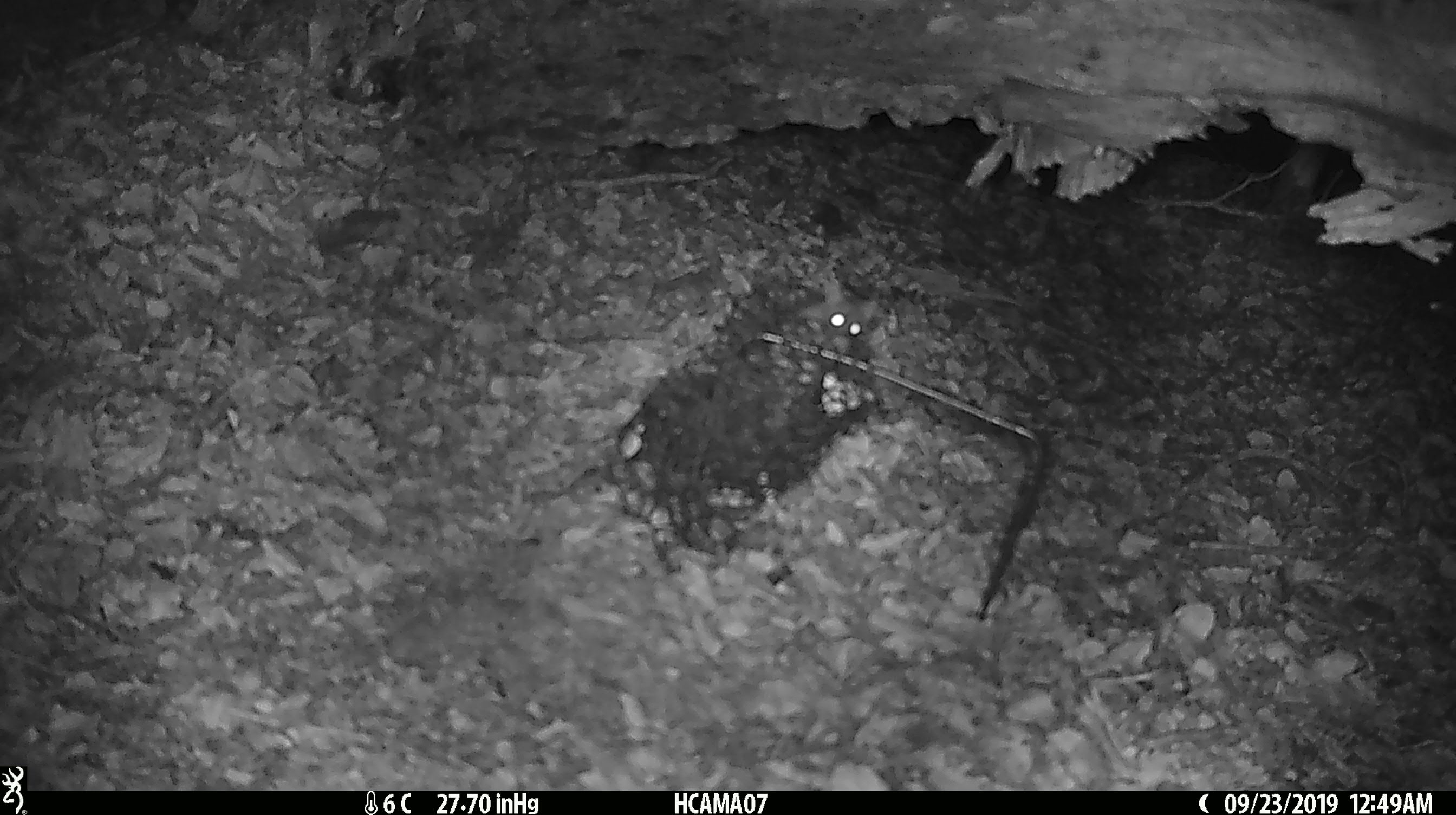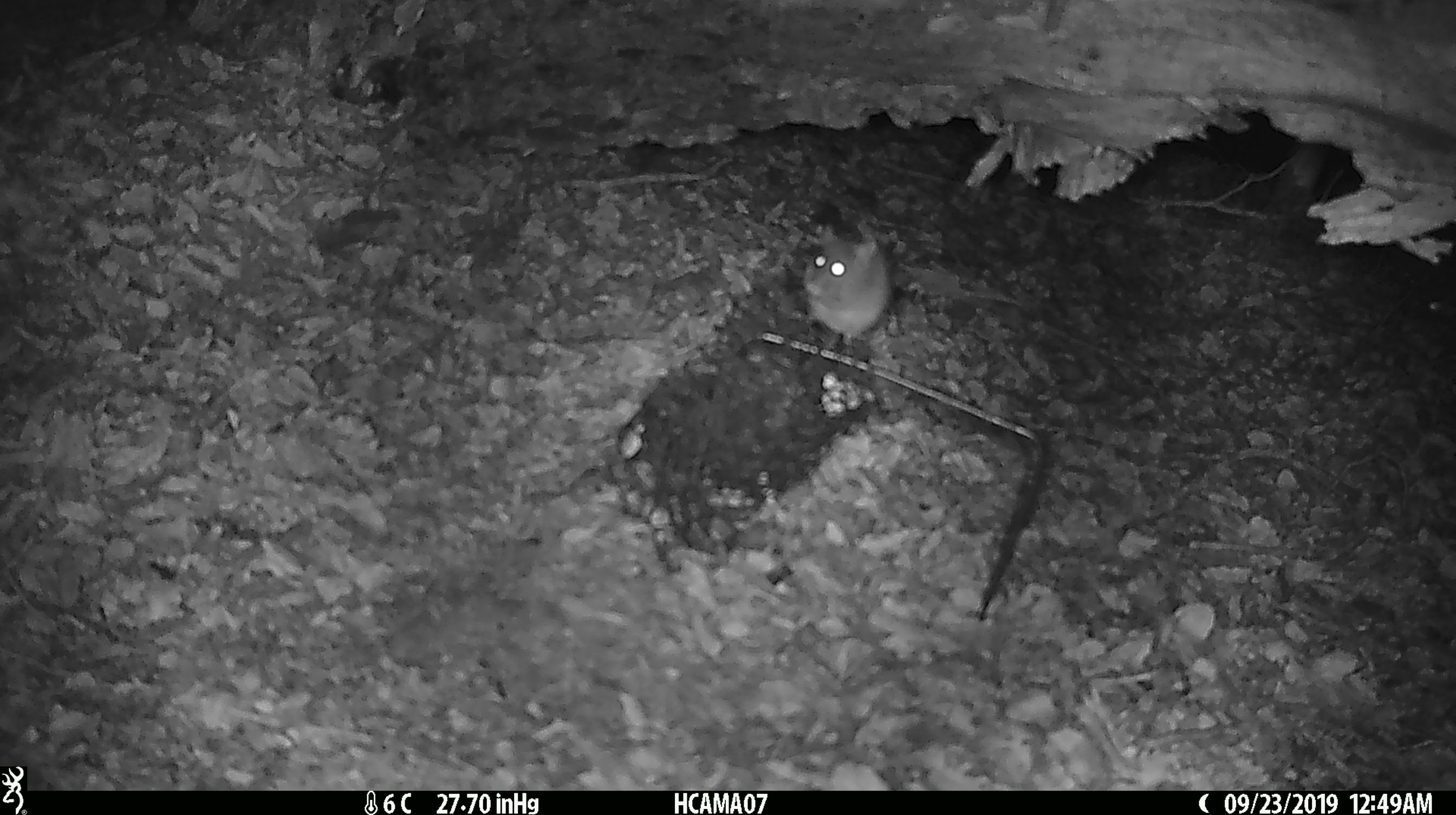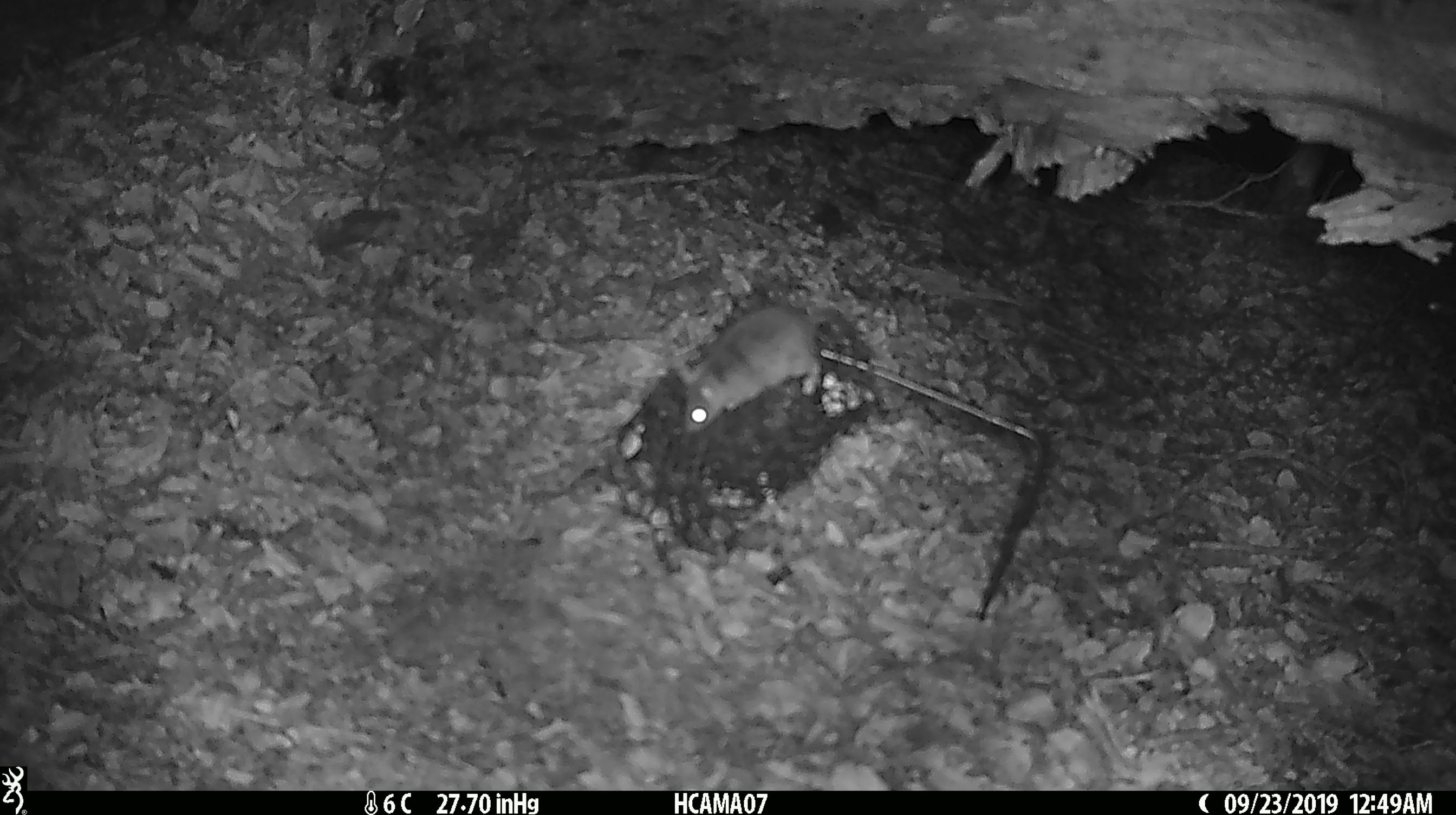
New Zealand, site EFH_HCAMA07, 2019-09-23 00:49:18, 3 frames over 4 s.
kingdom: Animalia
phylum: Chordata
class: Mammalia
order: Rodentia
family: Muridae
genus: Mus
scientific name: Mus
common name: mouse